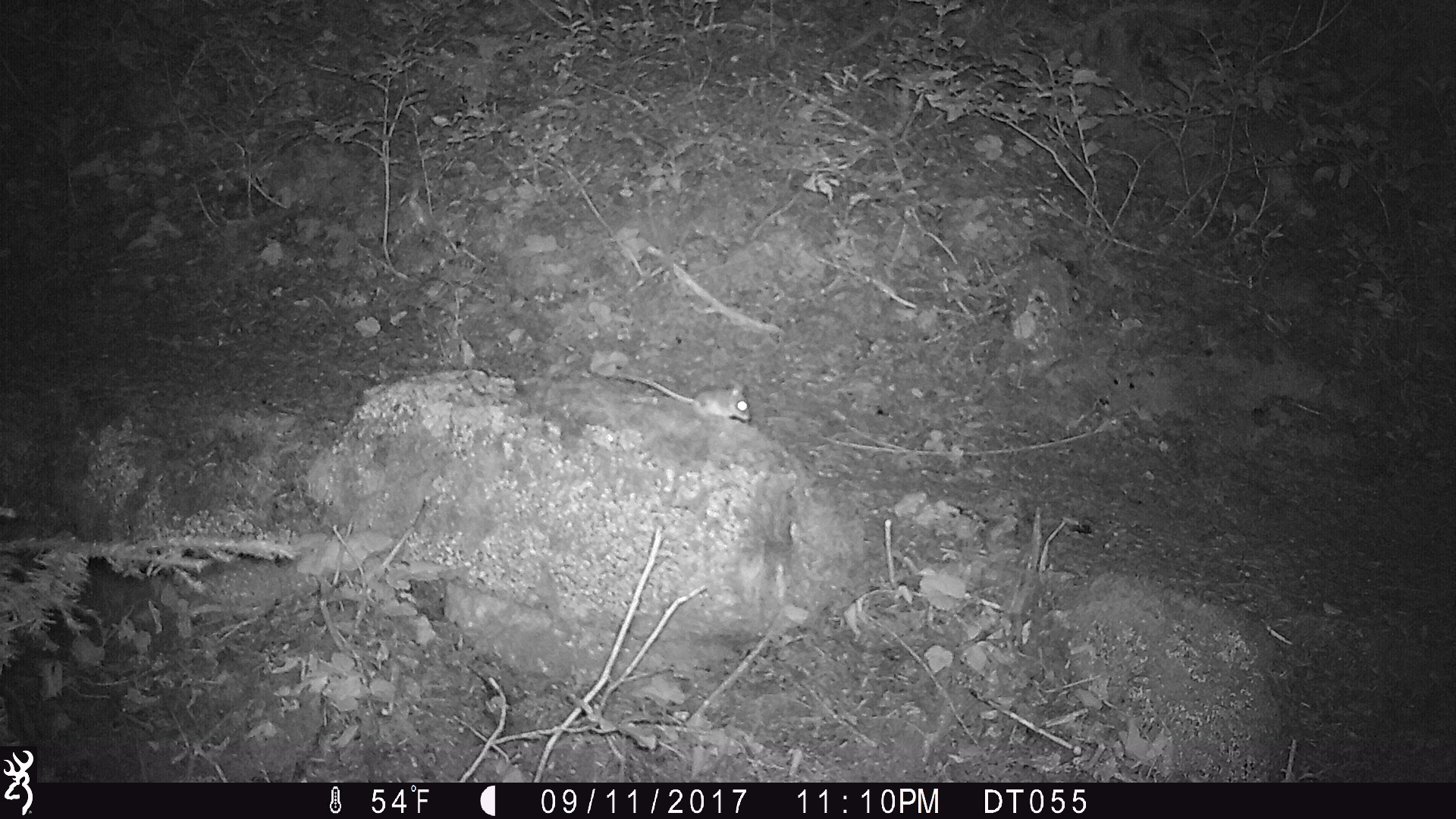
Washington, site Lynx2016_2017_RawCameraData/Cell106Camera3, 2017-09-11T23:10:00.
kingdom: Animalia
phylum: Chordata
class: Mammalia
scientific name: Mammalia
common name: small mammal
Small mammal (Mammalia). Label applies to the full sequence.